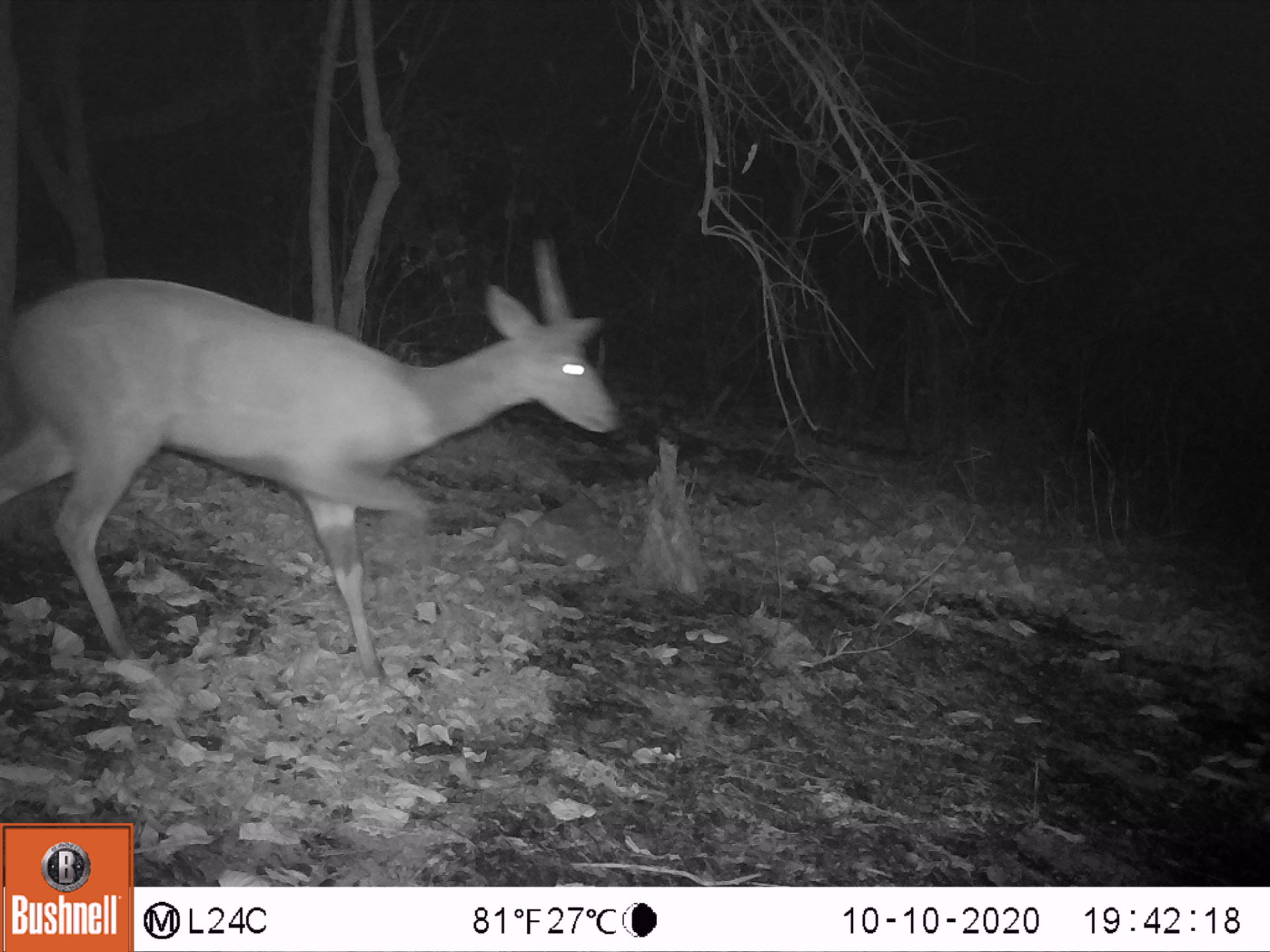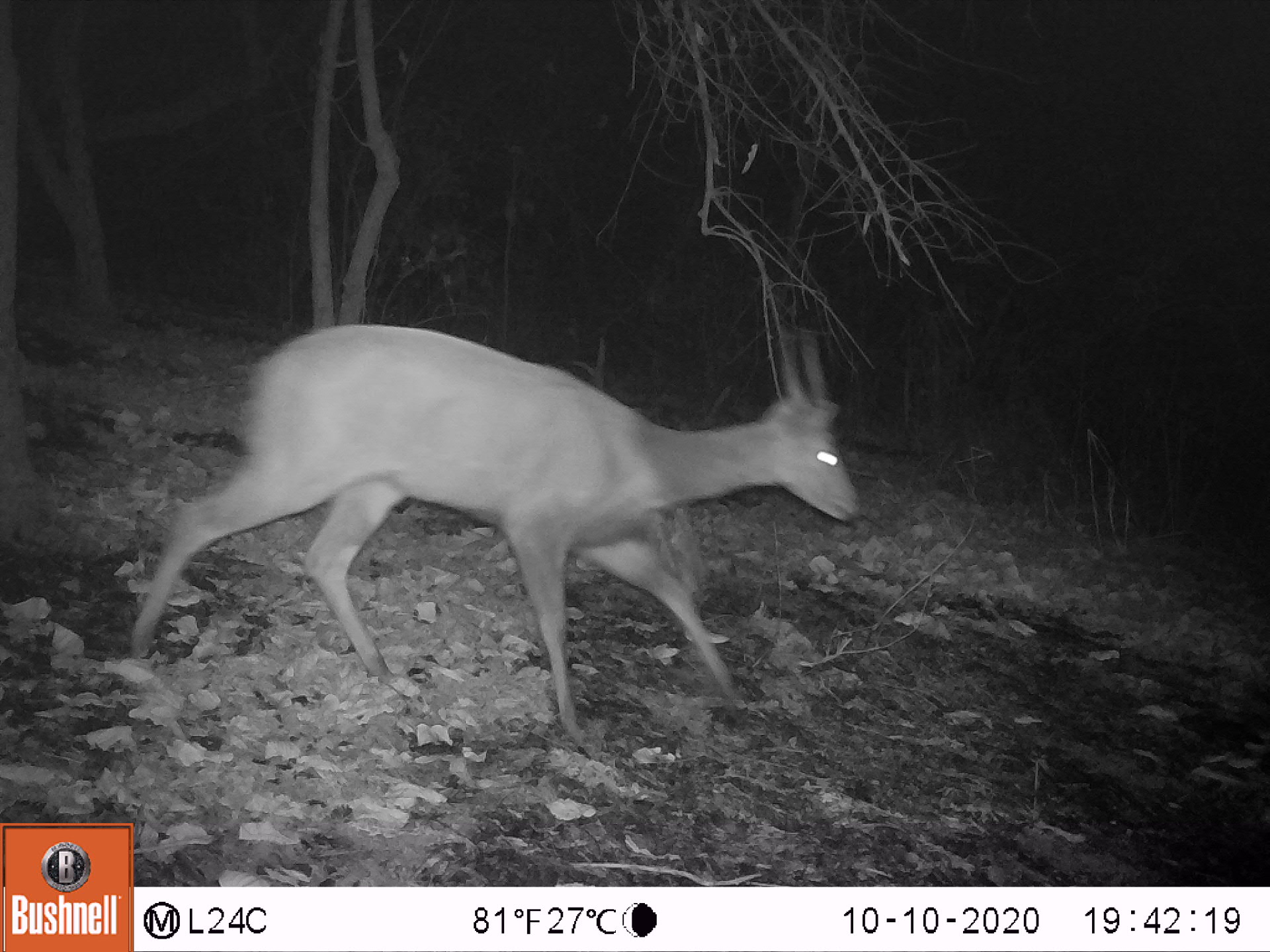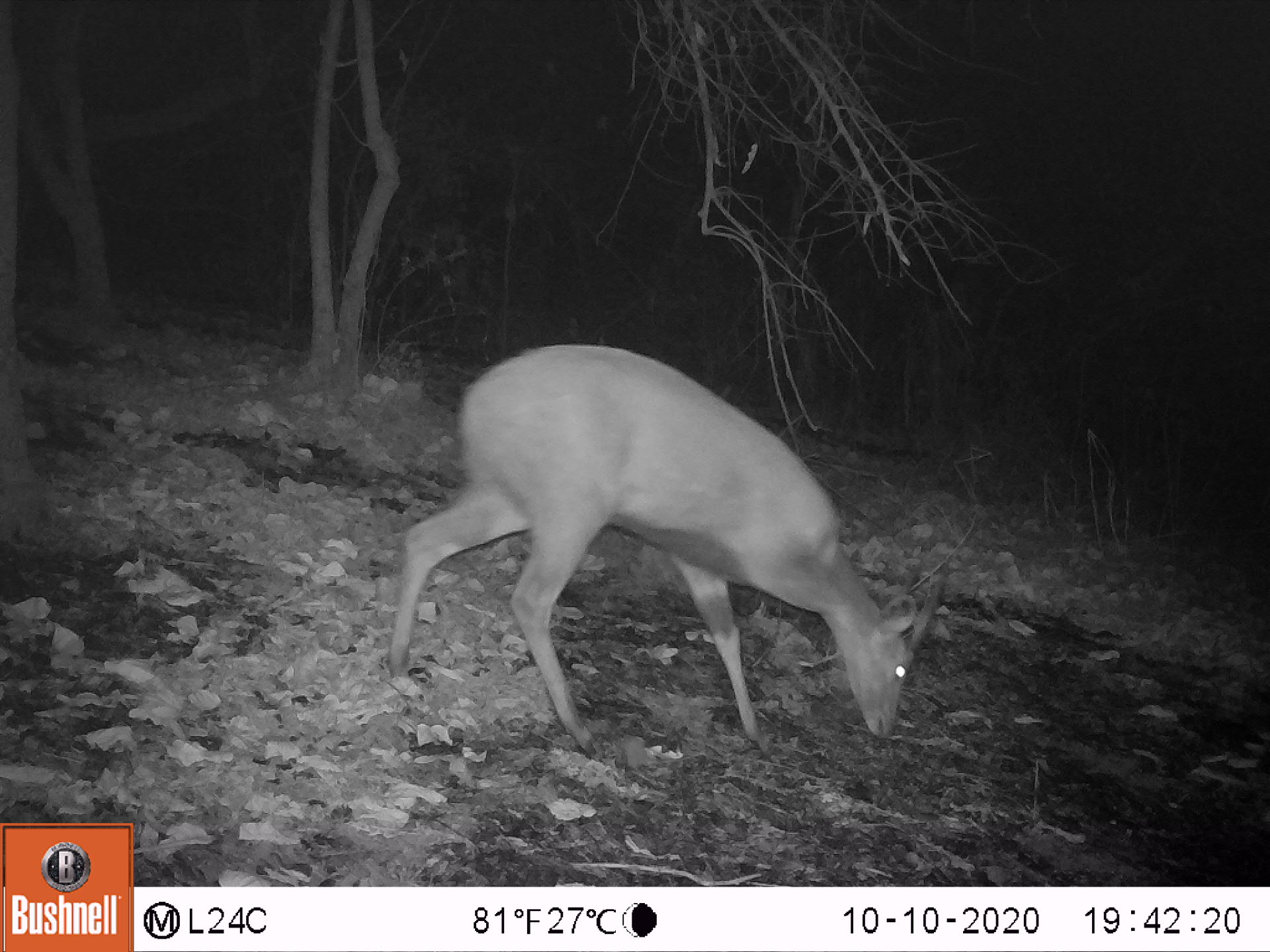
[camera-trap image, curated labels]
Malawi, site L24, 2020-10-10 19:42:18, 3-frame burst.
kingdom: Animalia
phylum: Chordata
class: Mammalia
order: Artiodactyla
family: Bovidae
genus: Tragelaphus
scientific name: Tragelaphus sylvaticus sylvaticus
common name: cape bushbuck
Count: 1.